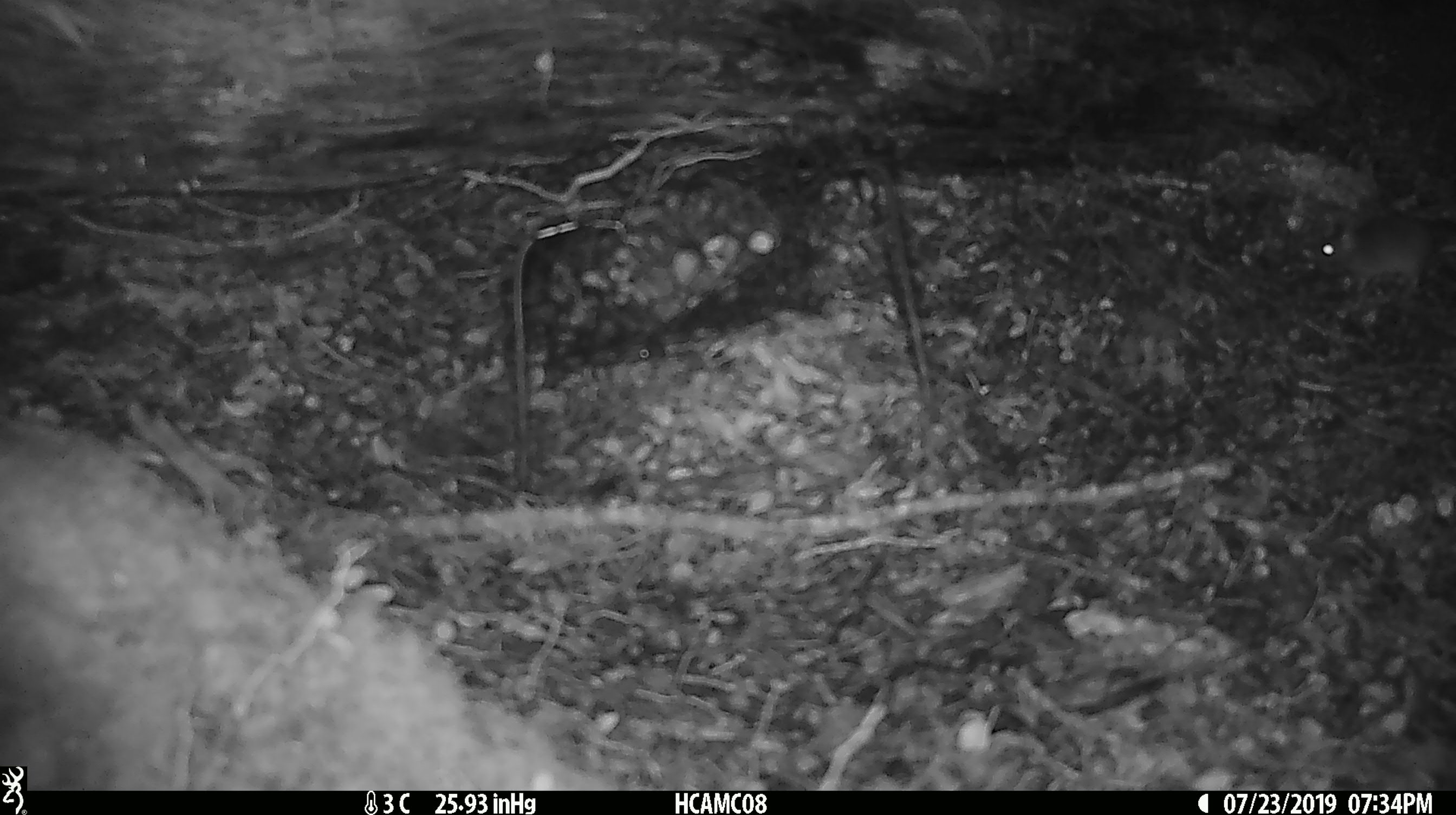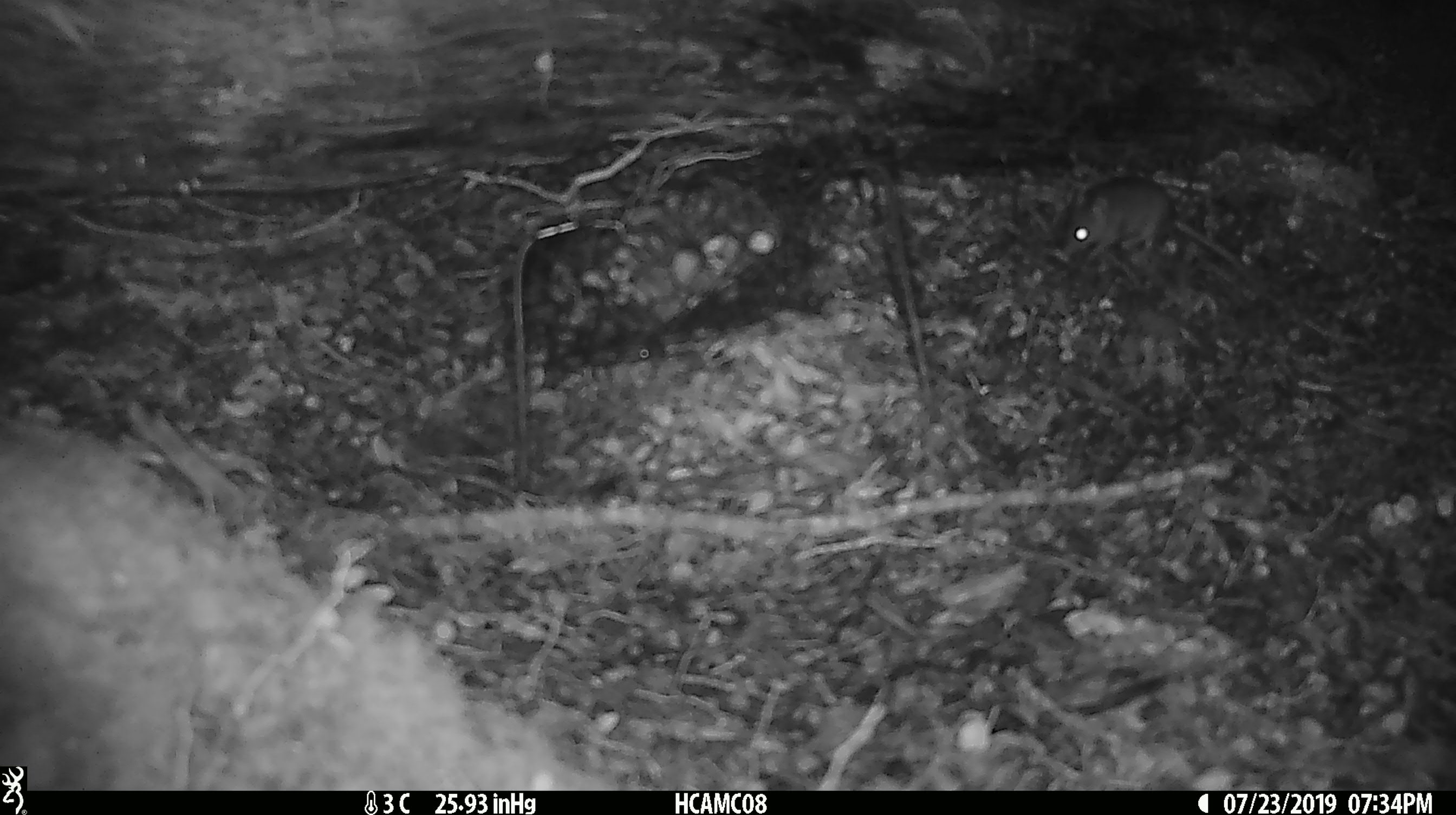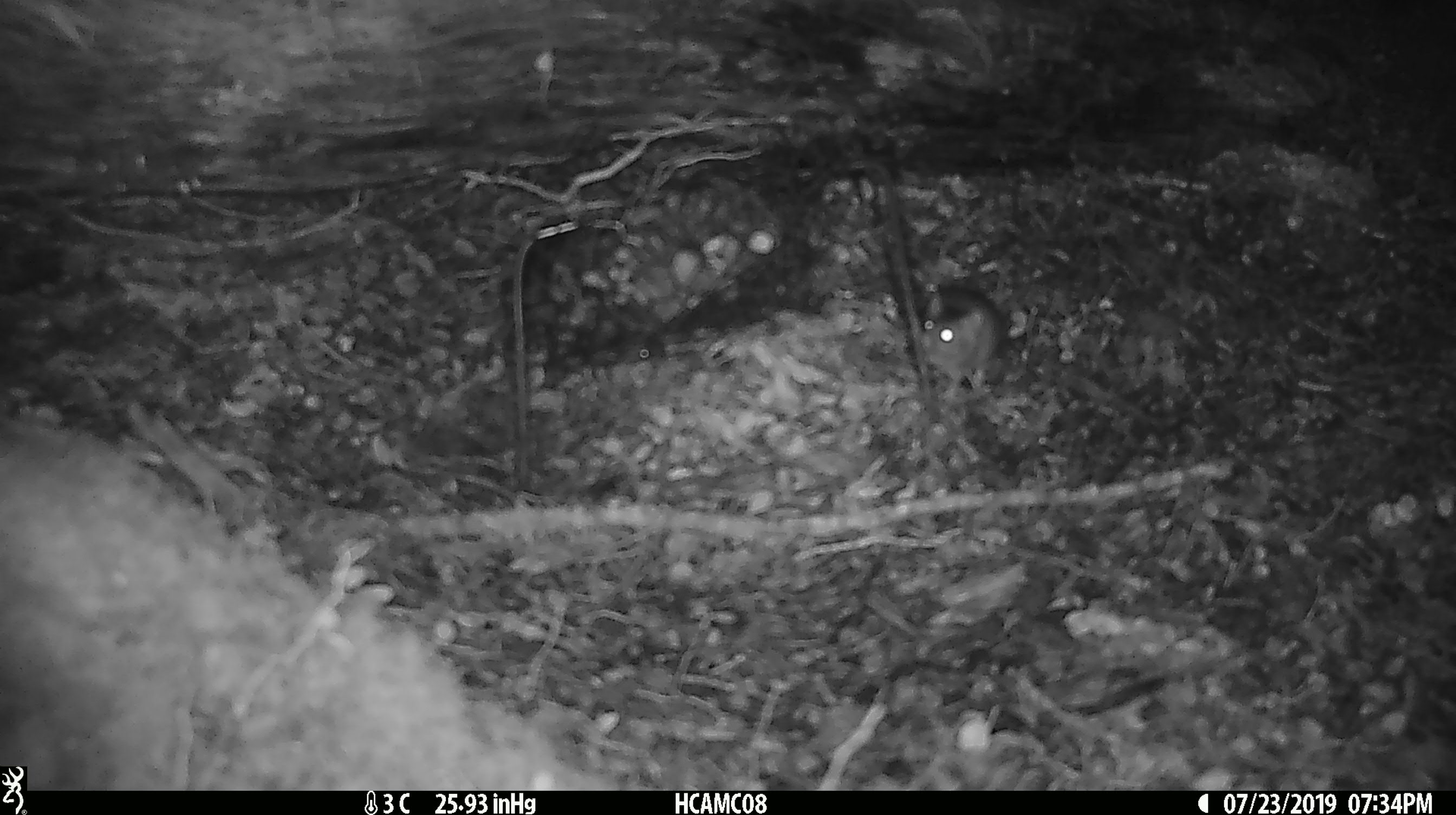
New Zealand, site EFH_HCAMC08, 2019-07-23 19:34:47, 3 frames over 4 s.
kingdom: Animalia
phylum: Chordata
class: Mammalia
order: Rodentia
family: Muridae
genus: Mus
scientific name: Mus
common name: mouse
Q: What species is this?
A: Mouse (Mus).